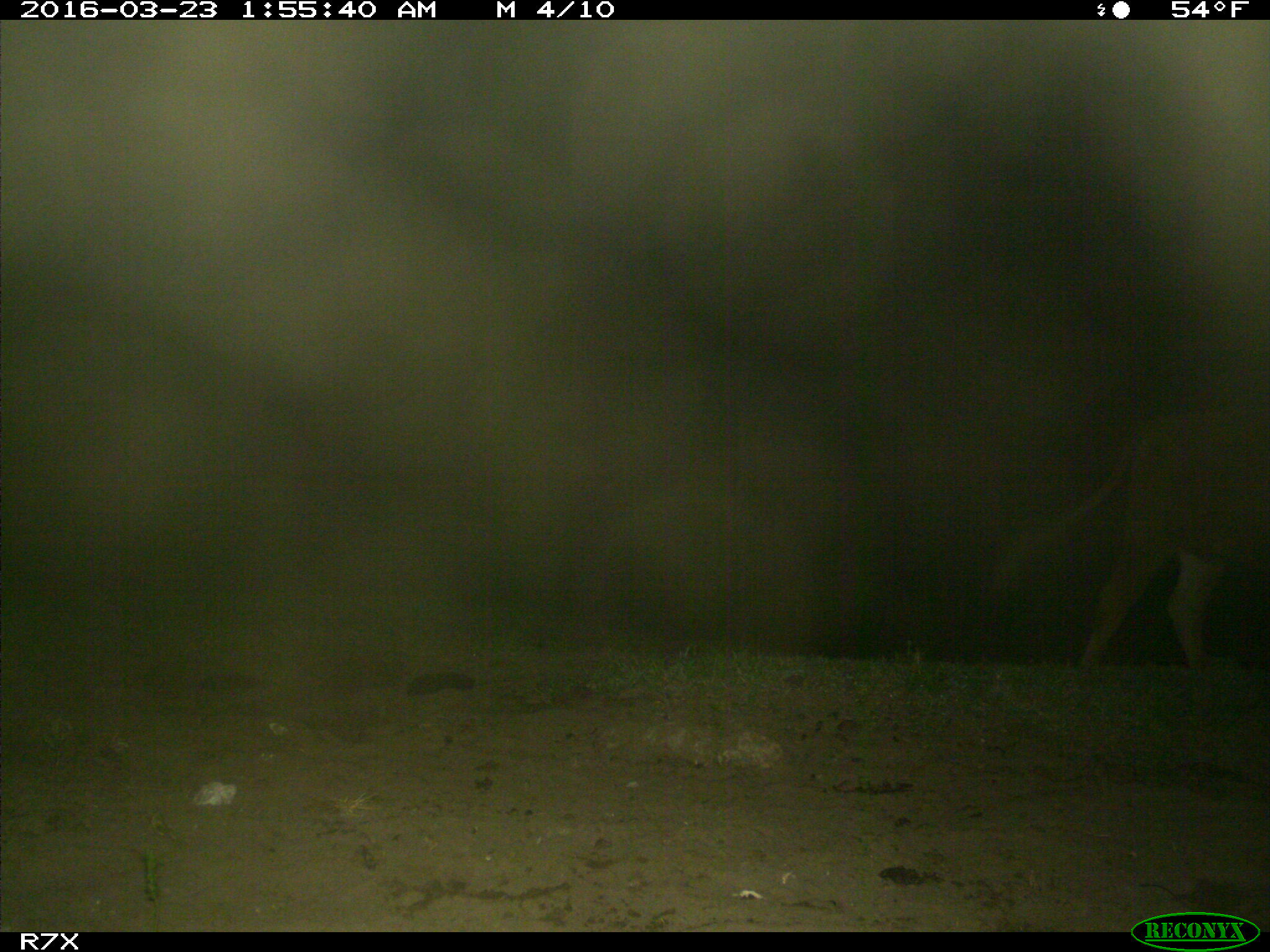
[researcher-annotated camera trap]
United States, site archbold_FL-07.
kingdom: Animalia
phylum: Chordata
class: Mammalia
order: Artiodactyla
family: Bovidae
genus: Bos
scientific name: Bos taurus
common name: domestic cow